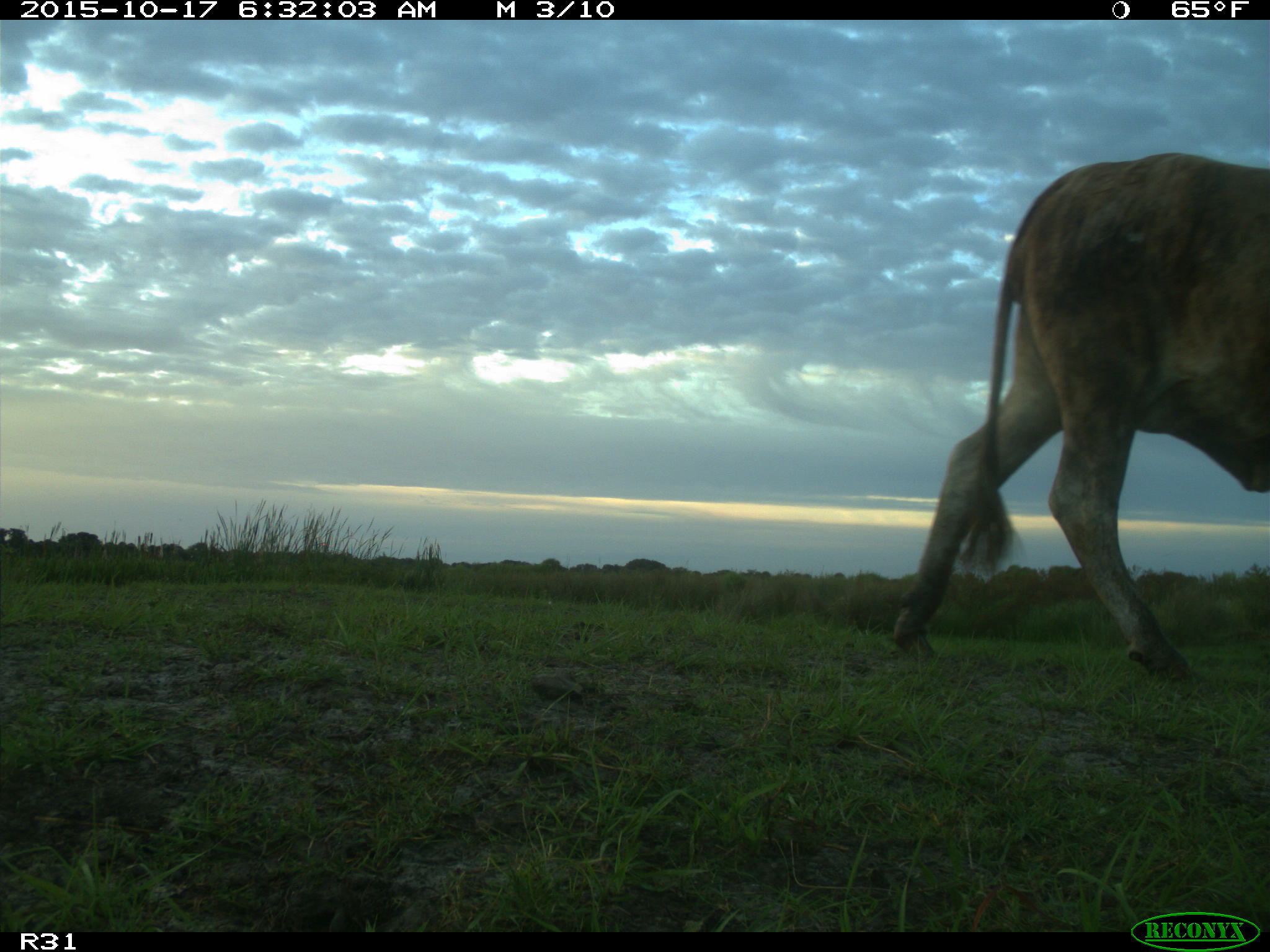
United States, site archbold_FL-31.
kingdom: Animalia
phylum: Chordata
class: Mammalia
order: Artiodactyla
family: Bovidae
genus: Bos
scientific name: Bos taurus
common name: domestic cow